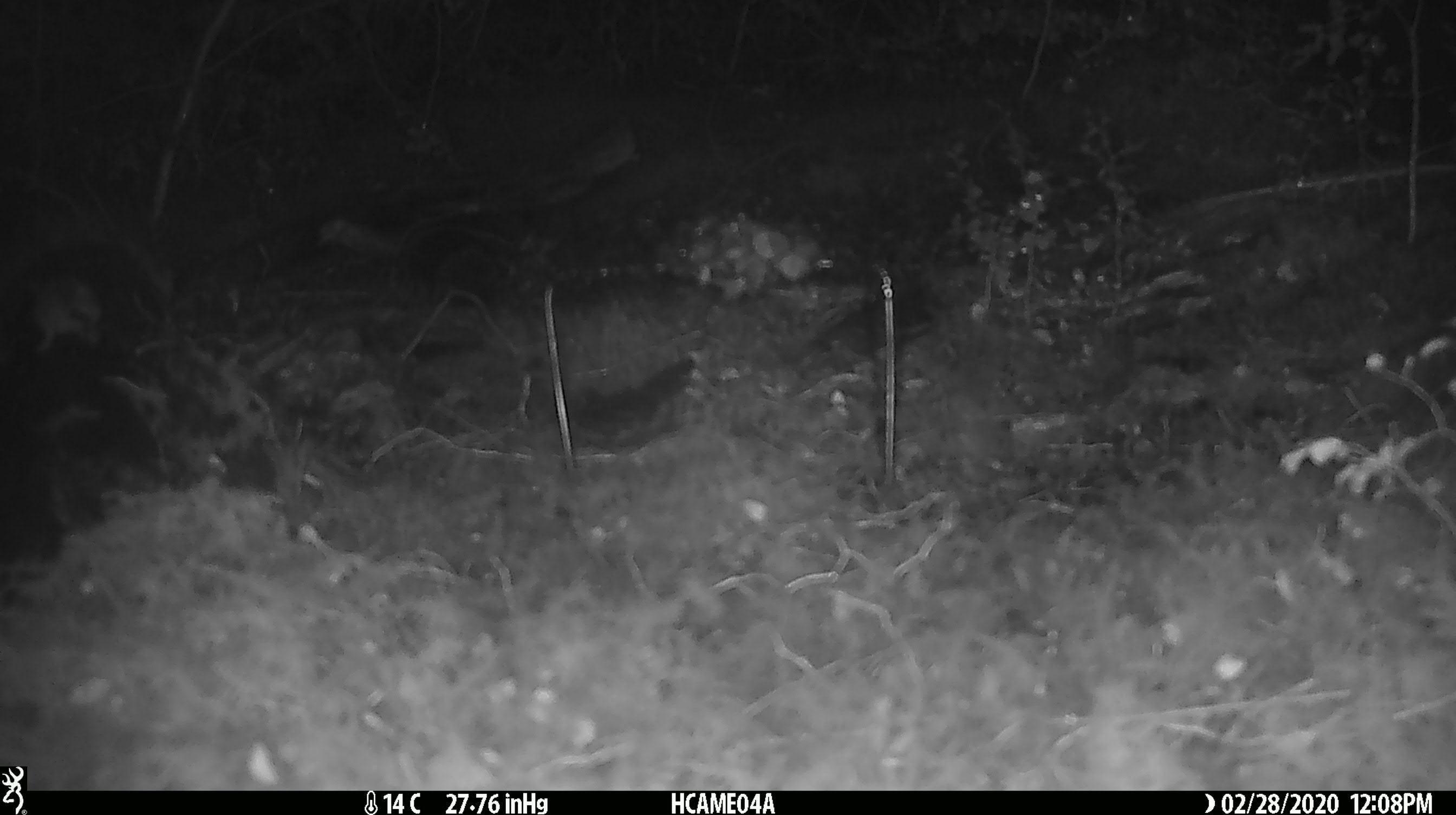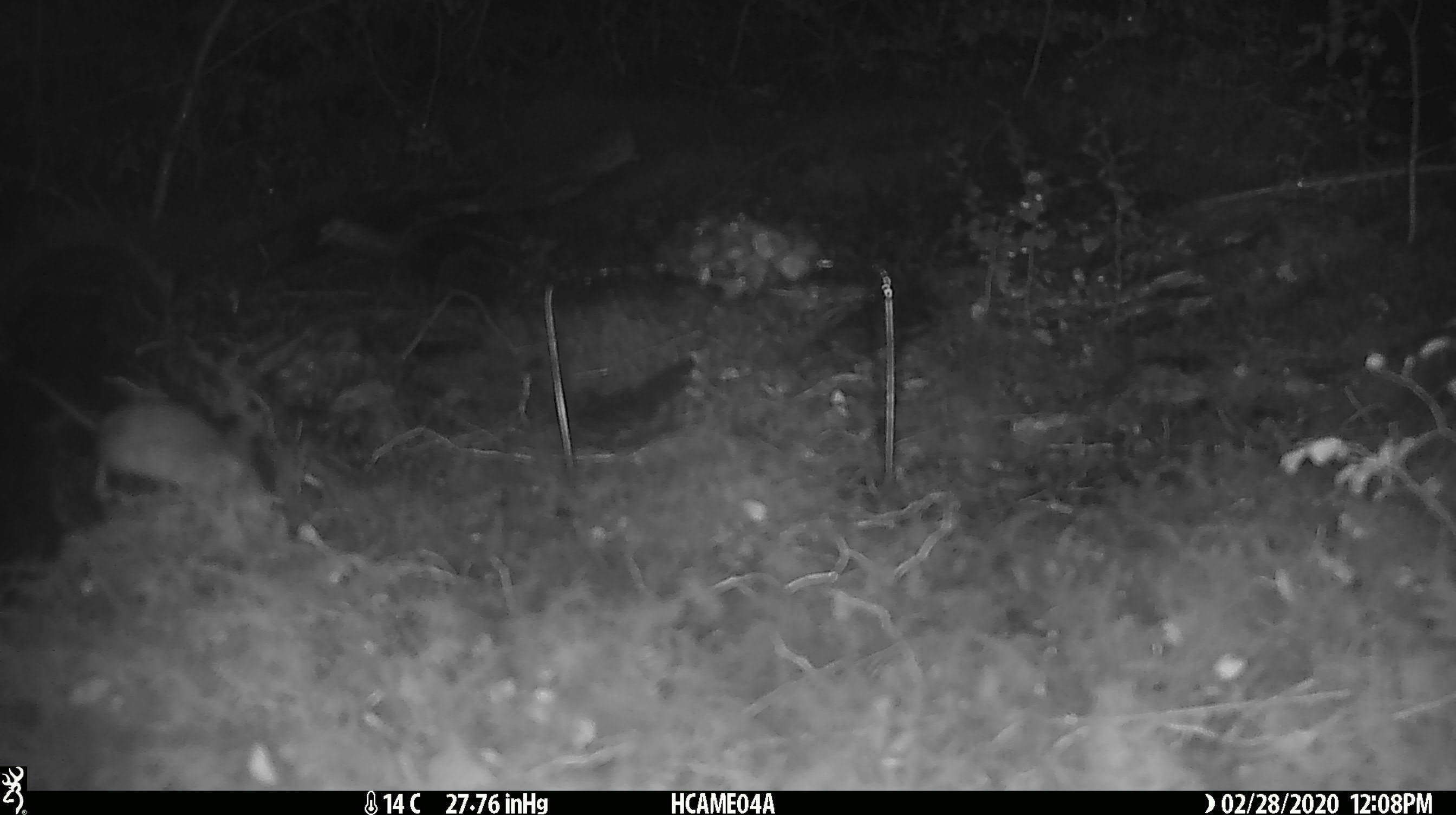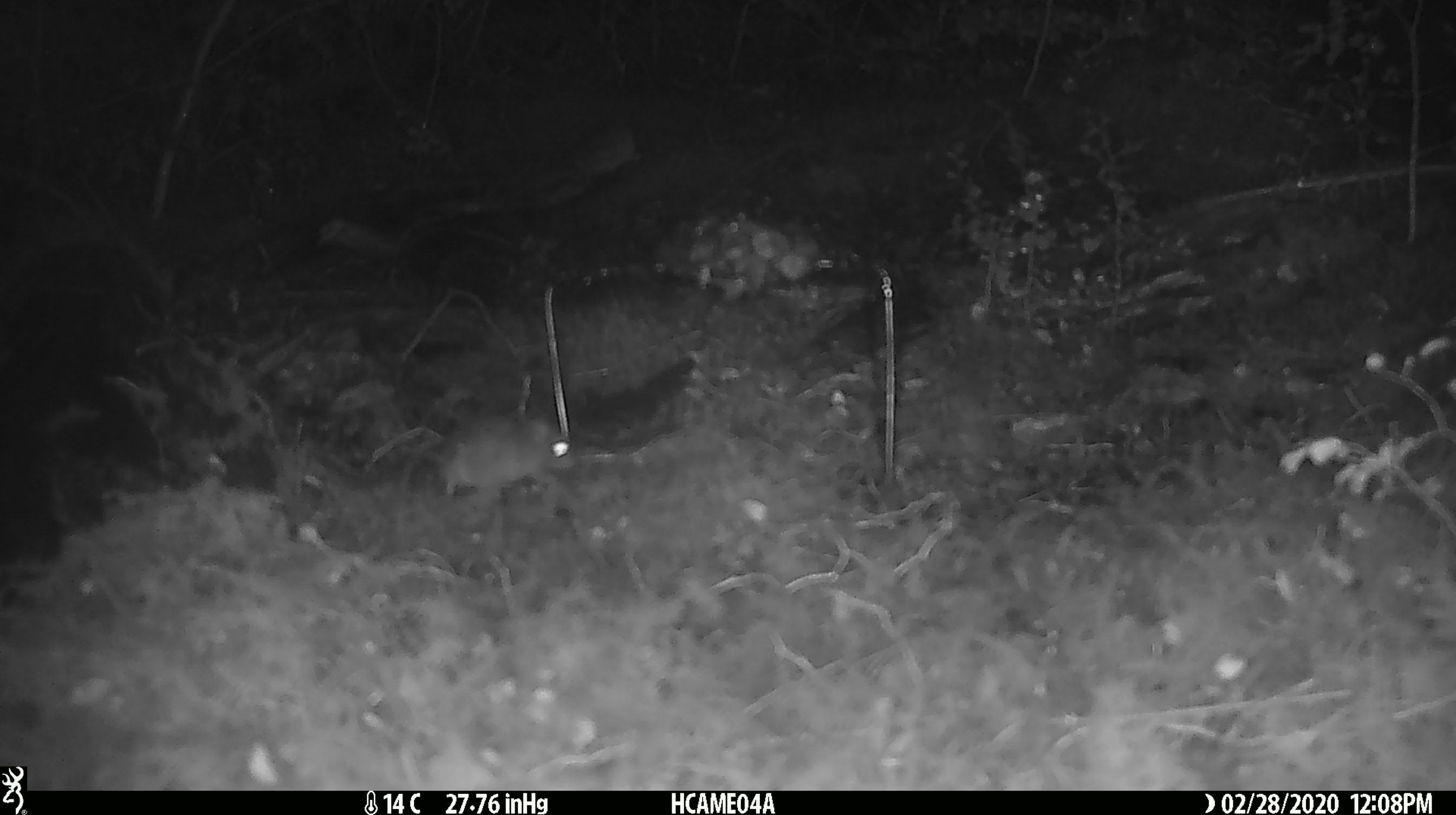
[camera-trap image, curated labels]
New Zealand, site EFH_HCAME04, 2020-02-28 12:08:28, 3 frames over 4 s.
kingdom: Animalia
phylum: Chordata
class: Mammalia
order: Rodentia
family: Muridae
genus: Mus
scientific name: Mus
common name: mouse